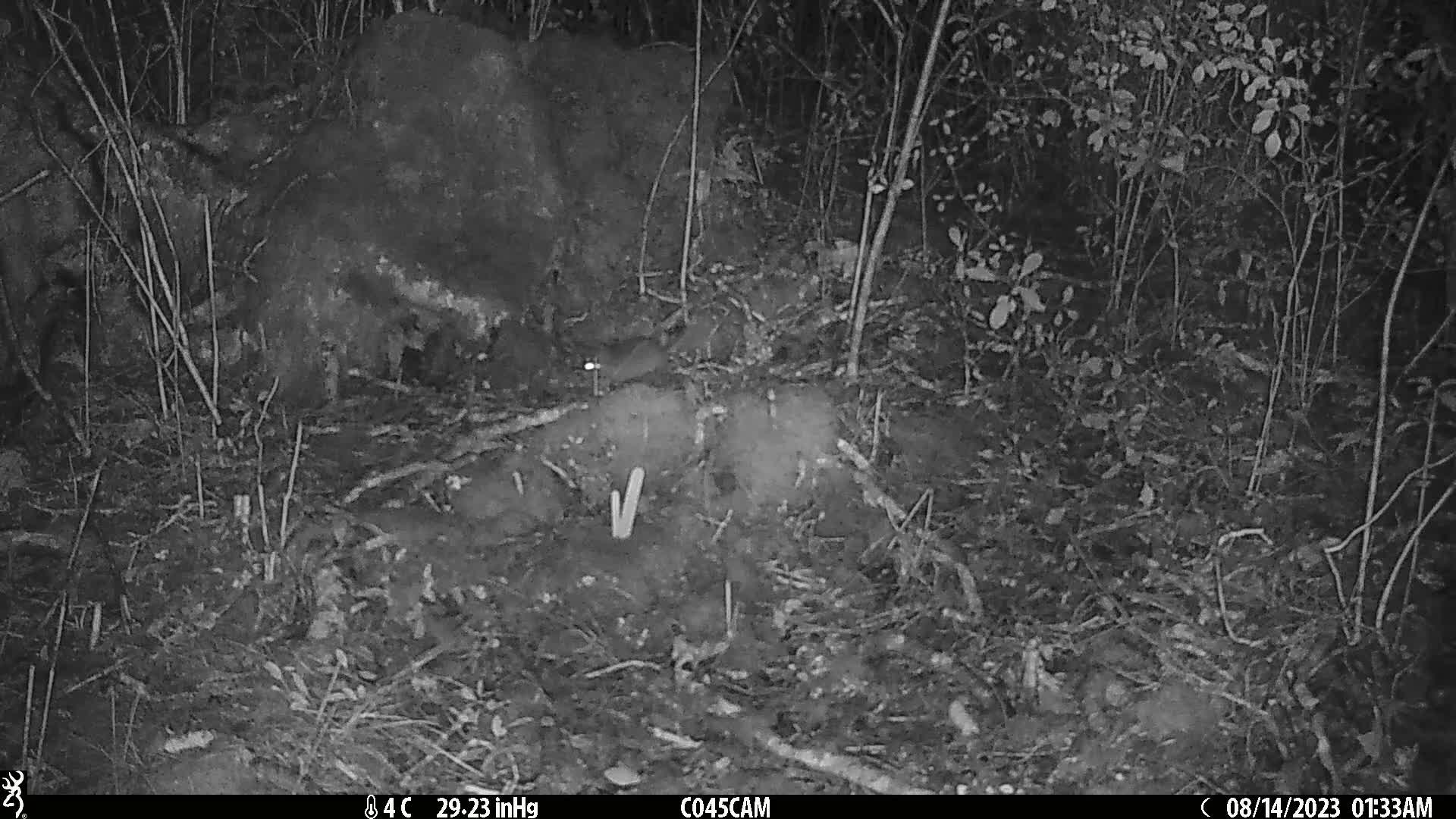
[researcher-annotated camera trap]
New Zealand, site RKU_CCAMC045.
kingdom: Animalia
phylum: Chordata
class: Mammalia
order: Rodentia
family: Muridae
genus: Rattus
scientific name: Rattus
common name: rat